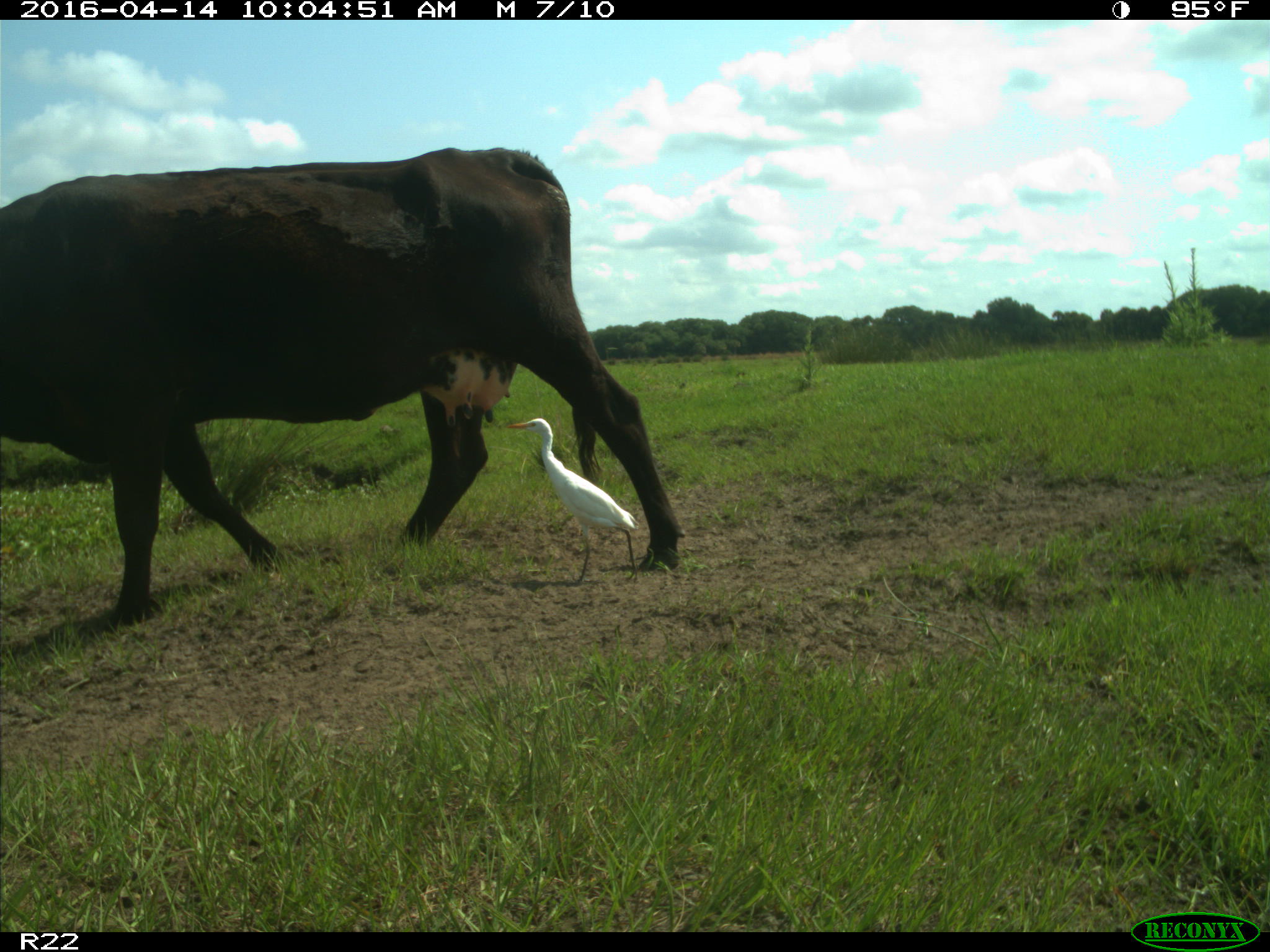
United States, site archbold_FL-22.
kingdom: Animalia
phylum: Chordata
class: Mammalia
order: Artiodactyla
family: Bovidae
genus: Bos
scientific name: Bos taurus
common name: domestic cow